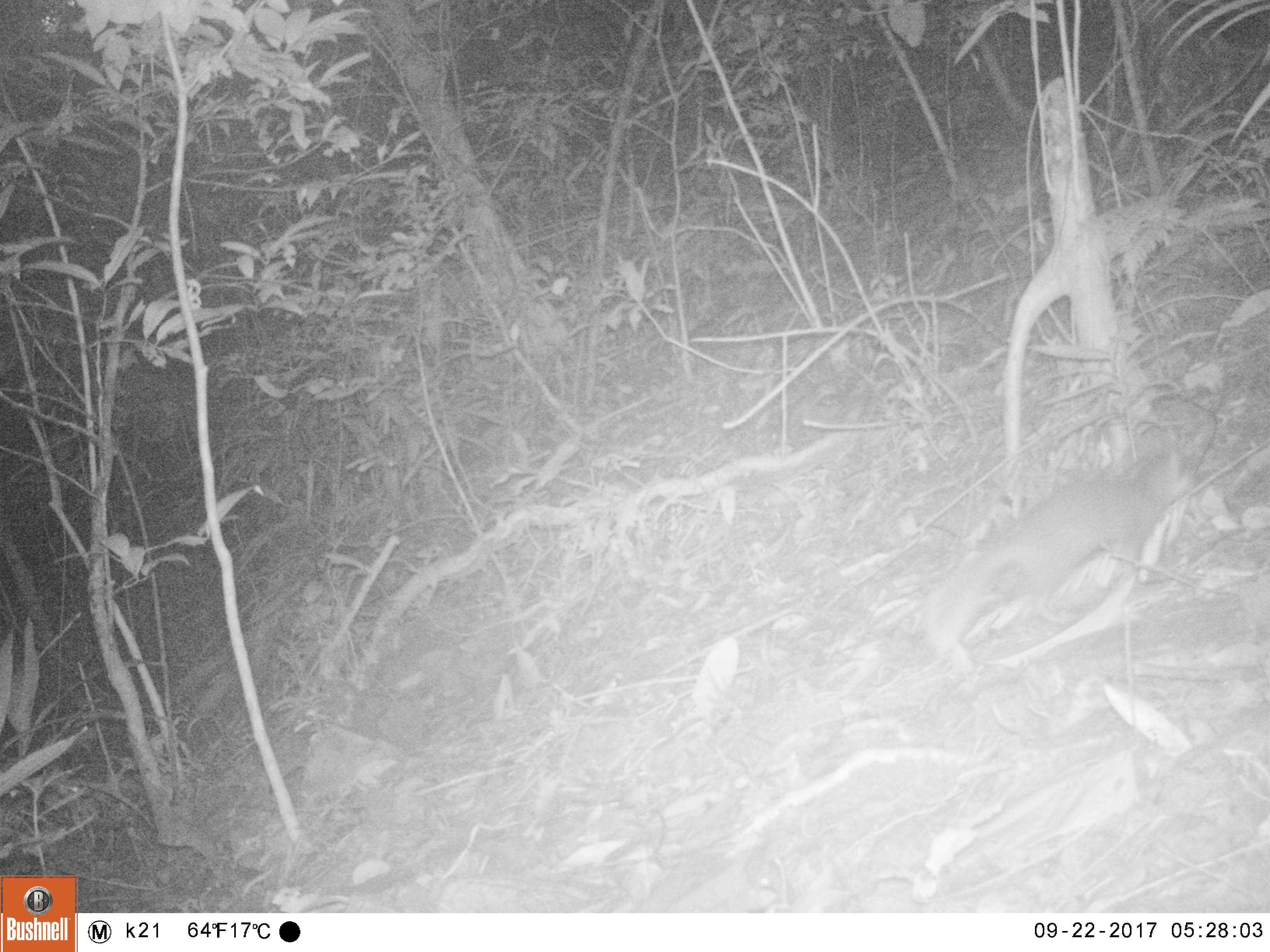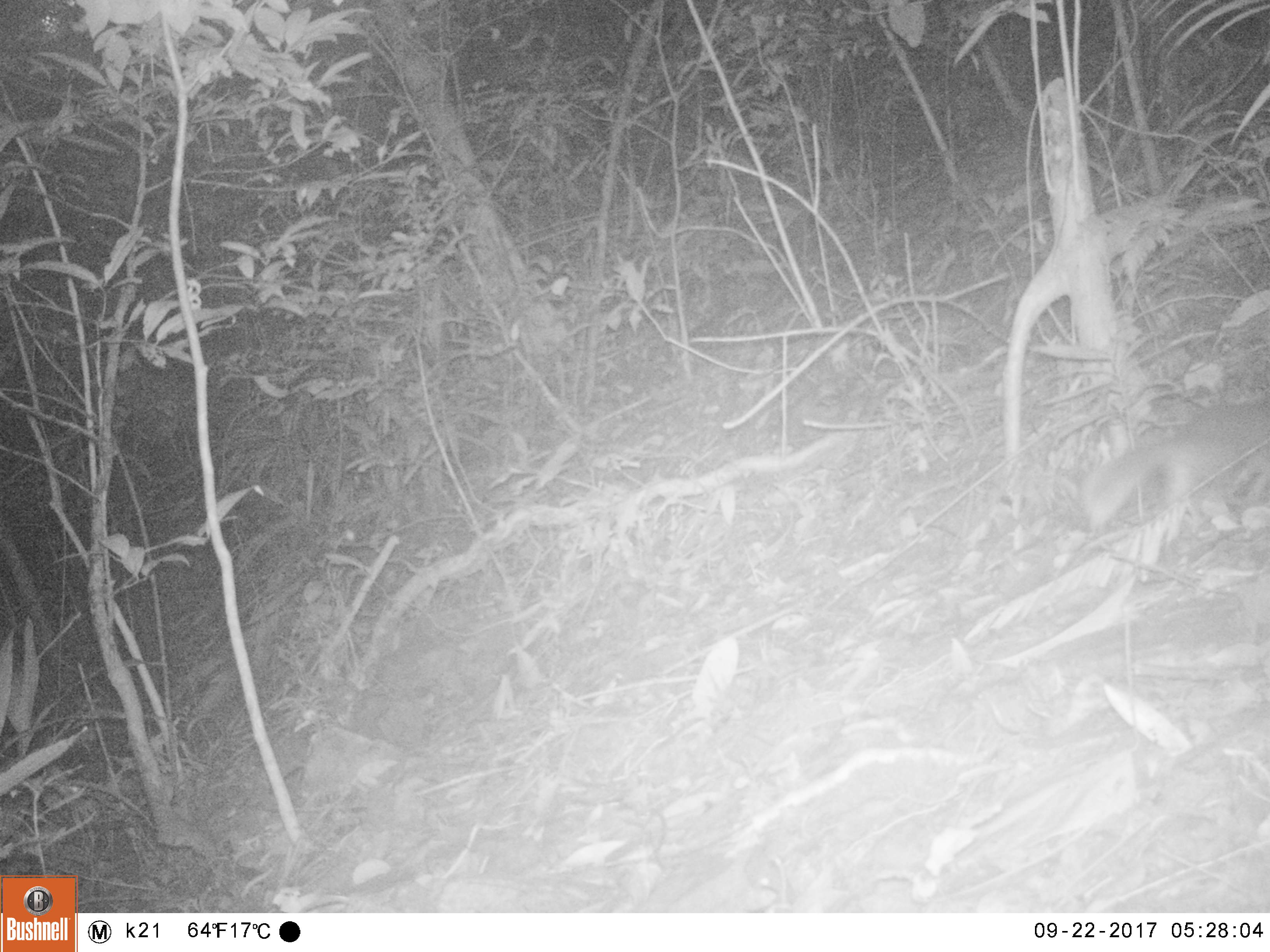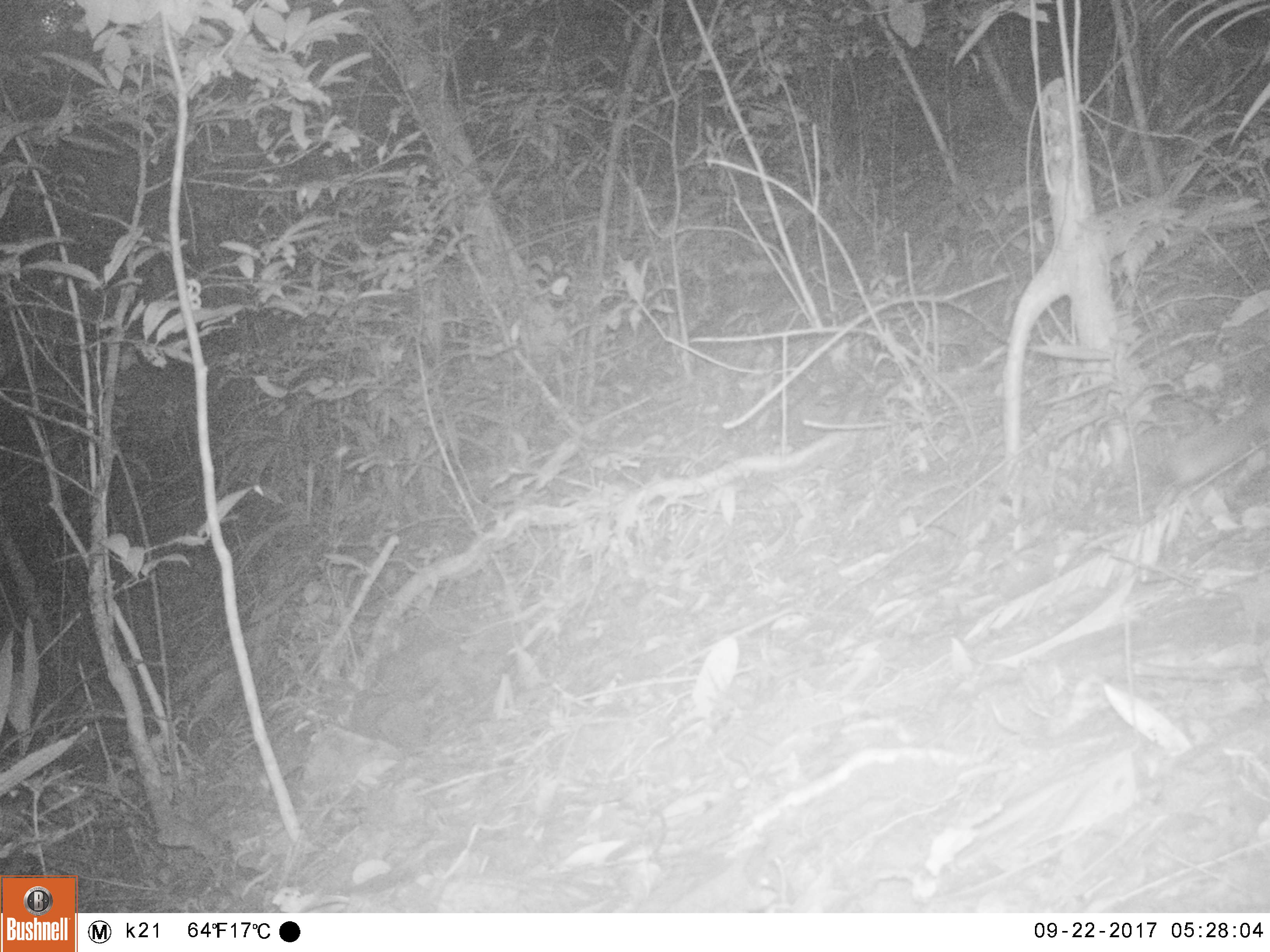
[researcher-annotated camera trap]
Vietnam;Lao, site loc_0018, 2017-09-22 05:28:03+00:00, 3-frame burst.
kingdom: Animalia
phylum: Chordata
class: Mammalia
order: Carnivora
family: Mustelidae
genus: Melogale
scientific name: Melogale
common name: ferret badger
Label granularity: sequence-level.